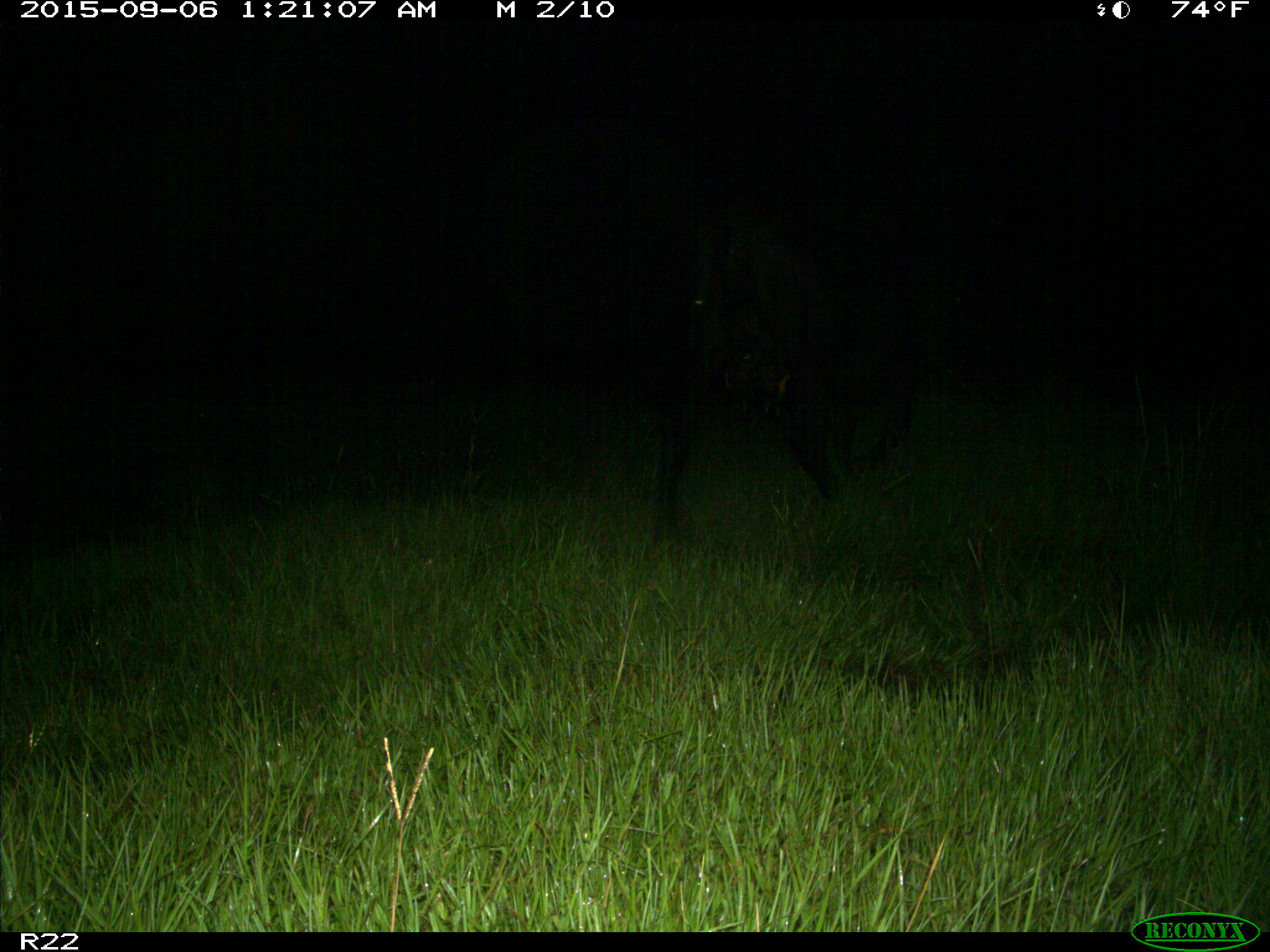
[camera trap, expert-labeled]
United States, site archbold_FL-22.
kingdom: Animalia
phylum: Chordata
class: Mammalia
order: Artiodactyla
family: Bovidae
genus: Bos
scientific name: Bos taurus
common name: domestic cow